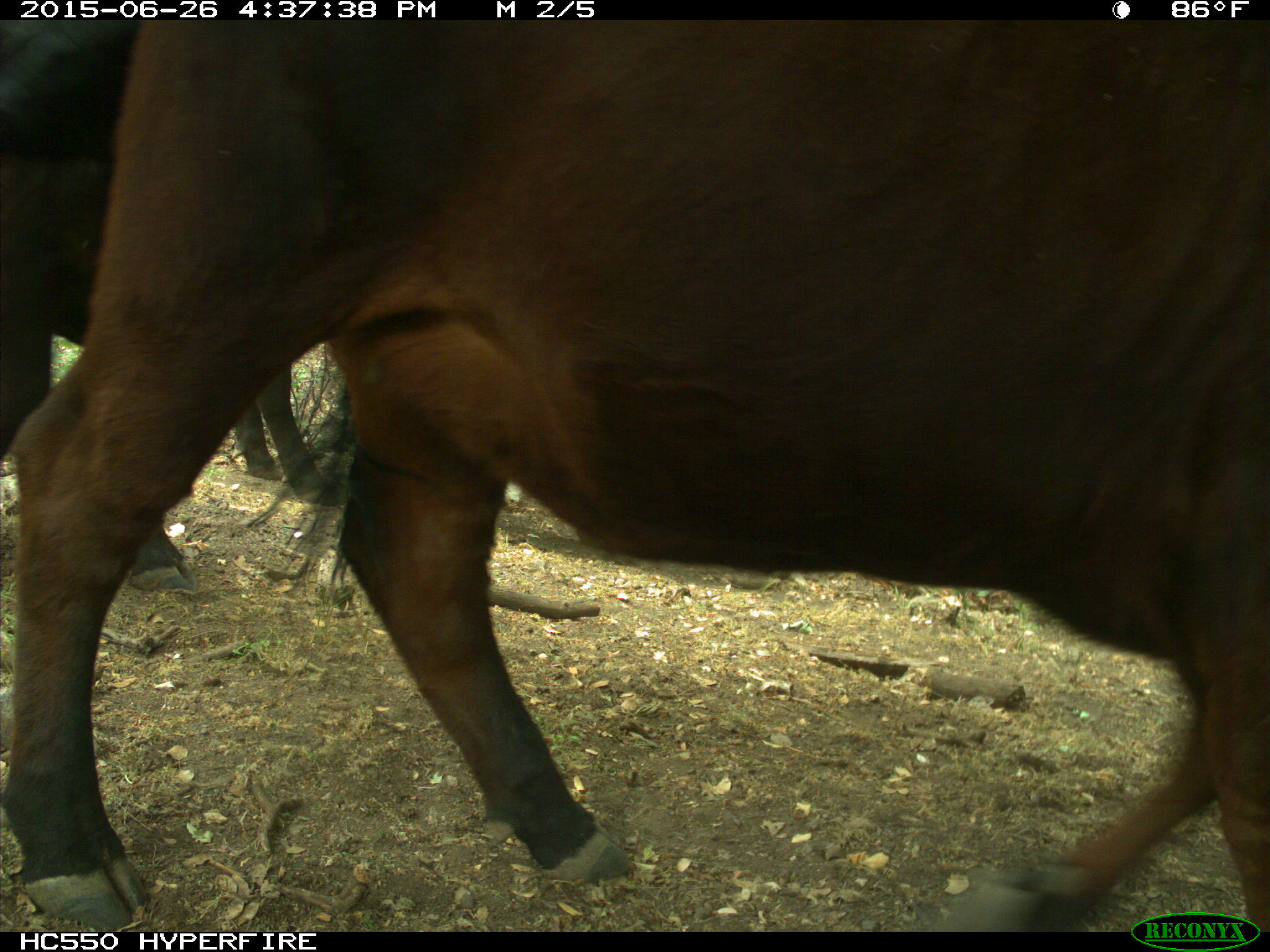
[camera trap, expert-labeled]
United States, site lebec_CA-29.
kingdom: Animalia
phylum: Chordata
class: Mammalia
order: Artiodactyla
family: Bovidae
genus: Bos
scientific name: Bos taurus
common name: domestic cow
Bos taurus (domestic cow).